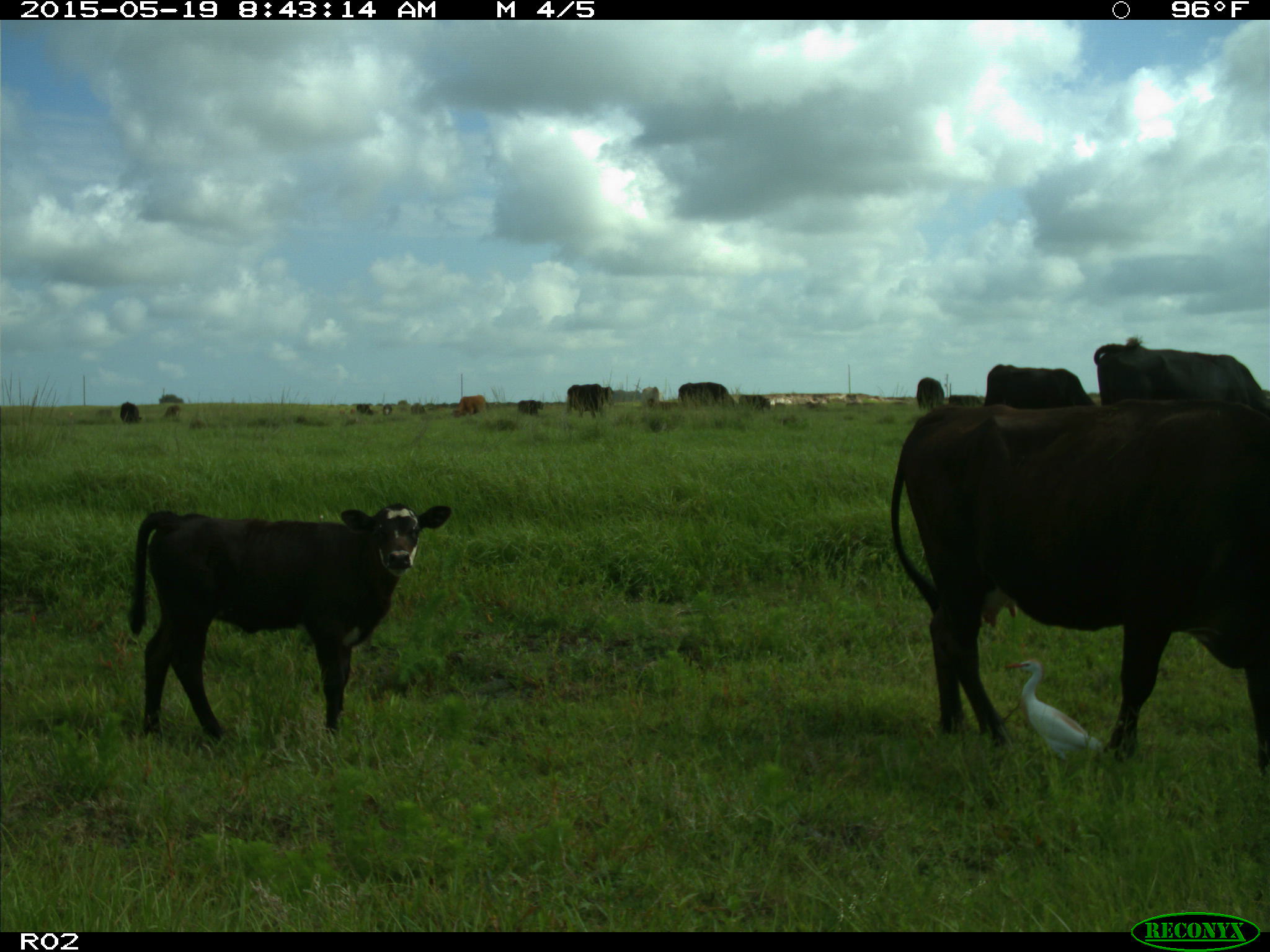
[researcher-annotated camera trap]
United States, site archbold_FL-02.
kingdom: Animalia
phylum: Chordata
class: Mammalia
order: Artiodactyla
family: Bovidae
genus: Bos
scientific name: Bos taurus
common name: domestic cow